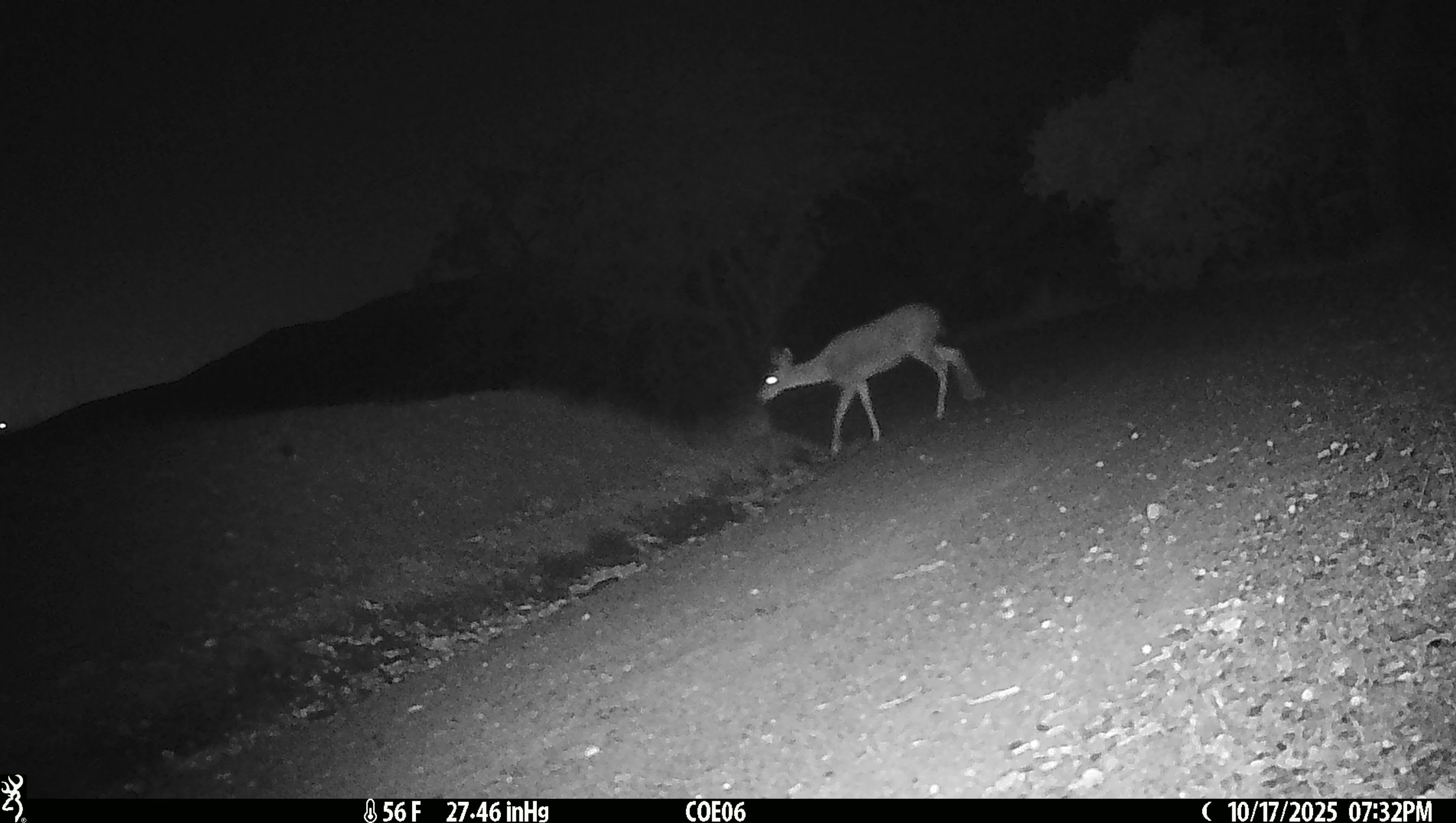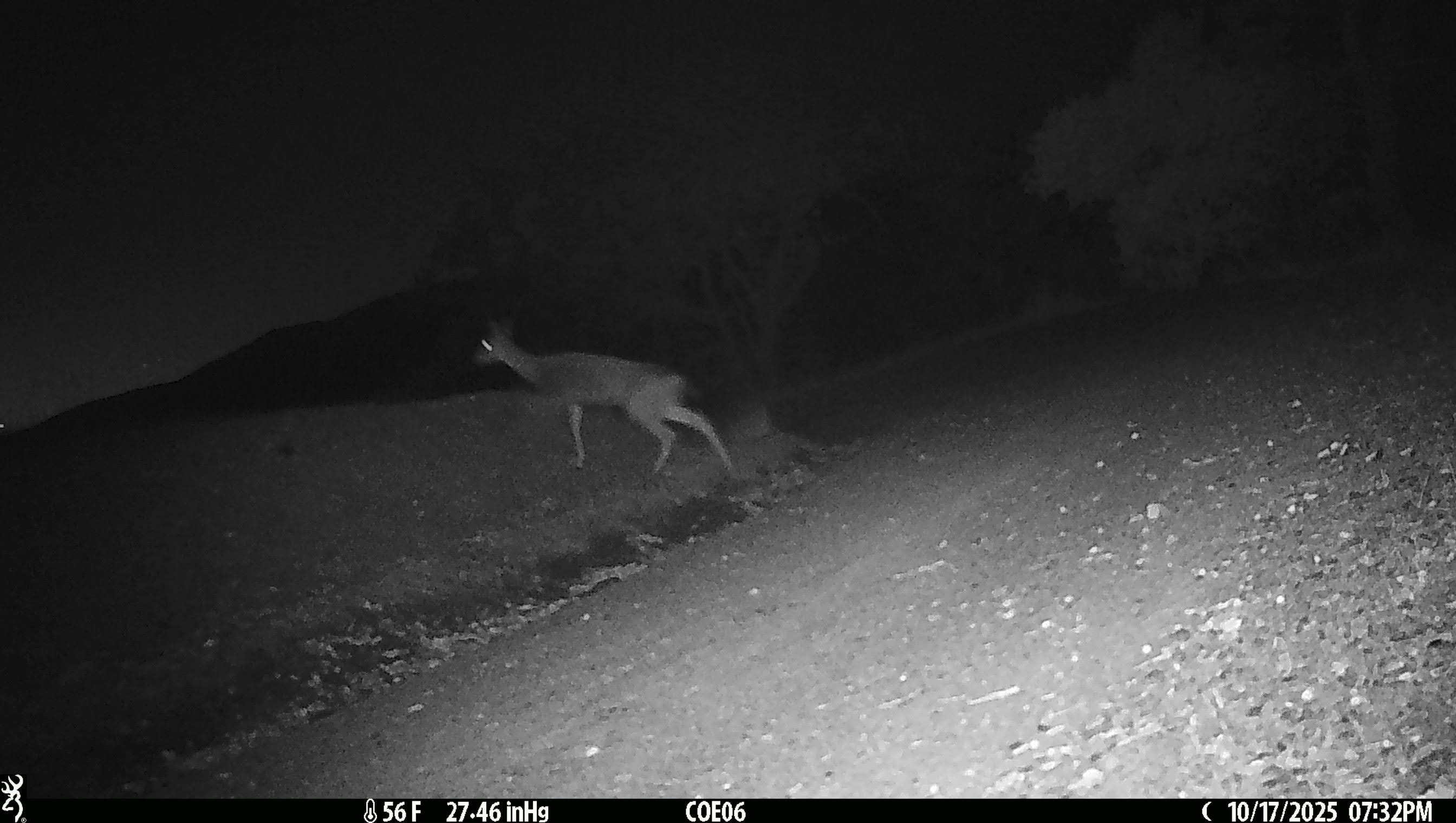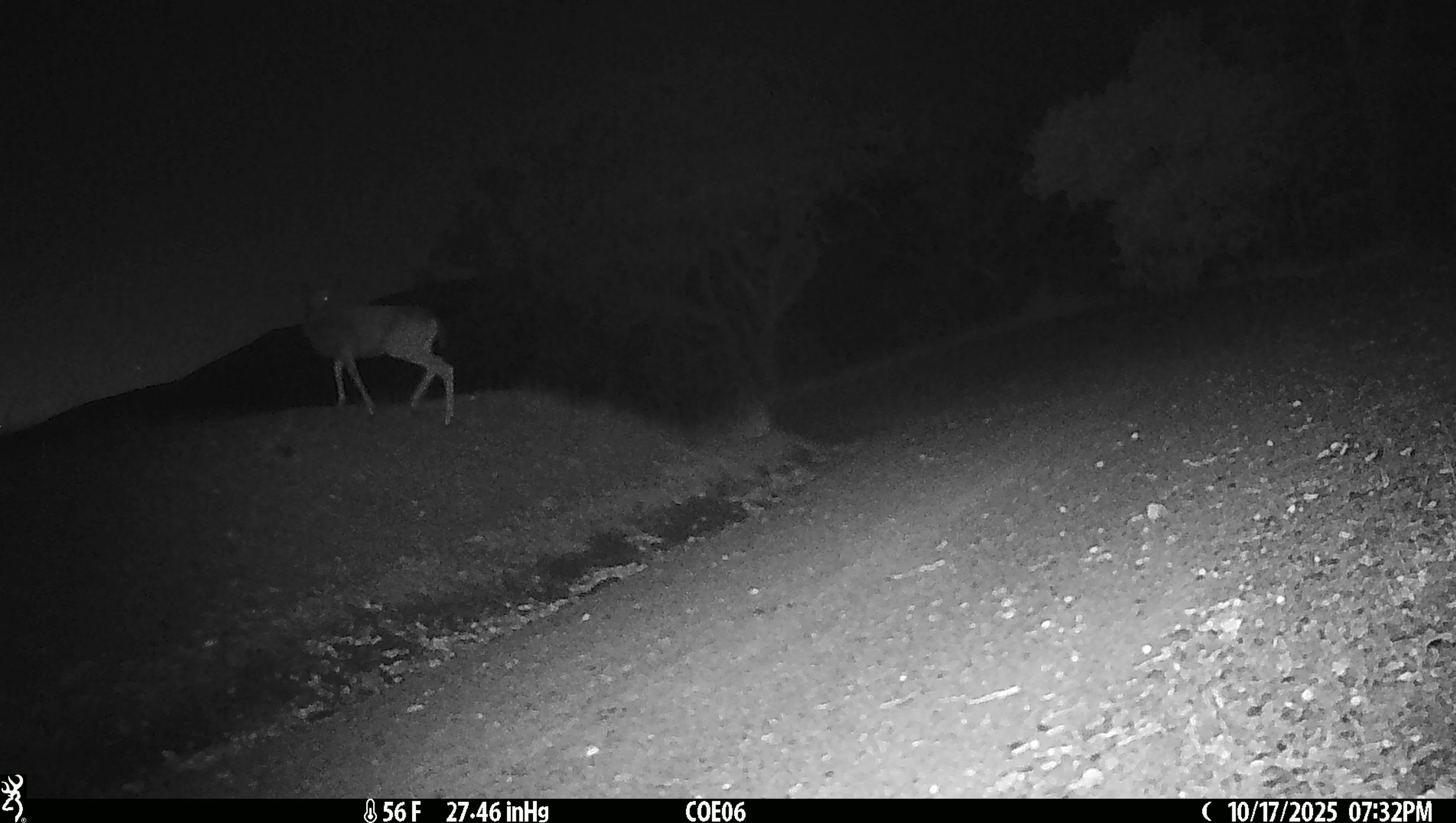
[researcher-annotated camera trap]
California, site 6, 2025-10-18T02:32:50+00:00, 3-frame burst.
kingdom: Animalia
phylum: Chordata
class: Mammalia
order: Artiodactyla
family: Cervidae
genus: Odocoileus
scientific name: Odocoileus hemionus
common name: mule deer